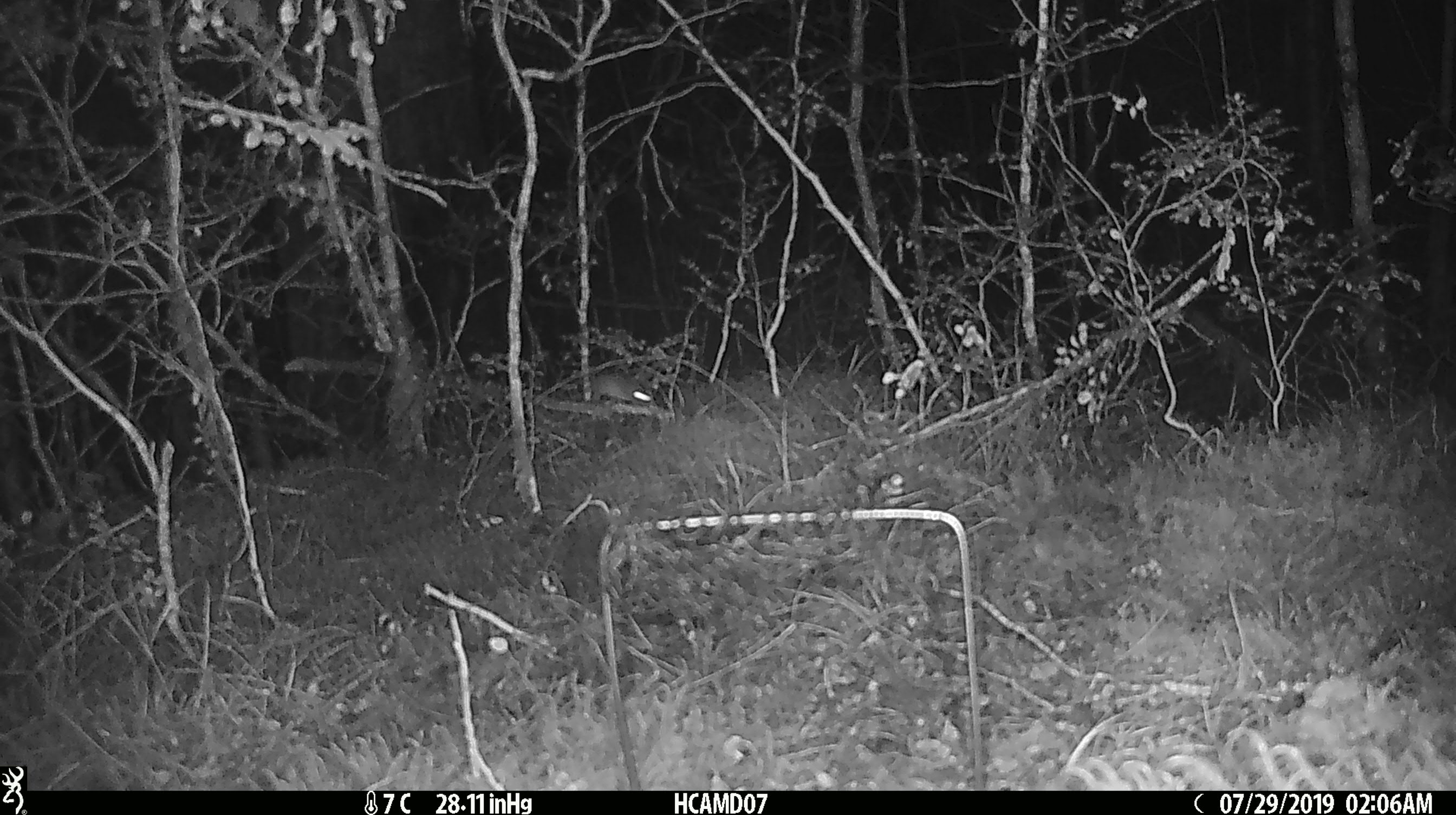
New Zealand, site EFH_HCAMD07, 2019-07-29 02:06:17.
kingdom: Animalia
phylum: Chordata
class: Mammalia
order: Rodentia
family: Muridae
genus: Mus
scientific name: Mus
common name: mouse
Mouse (Mus).